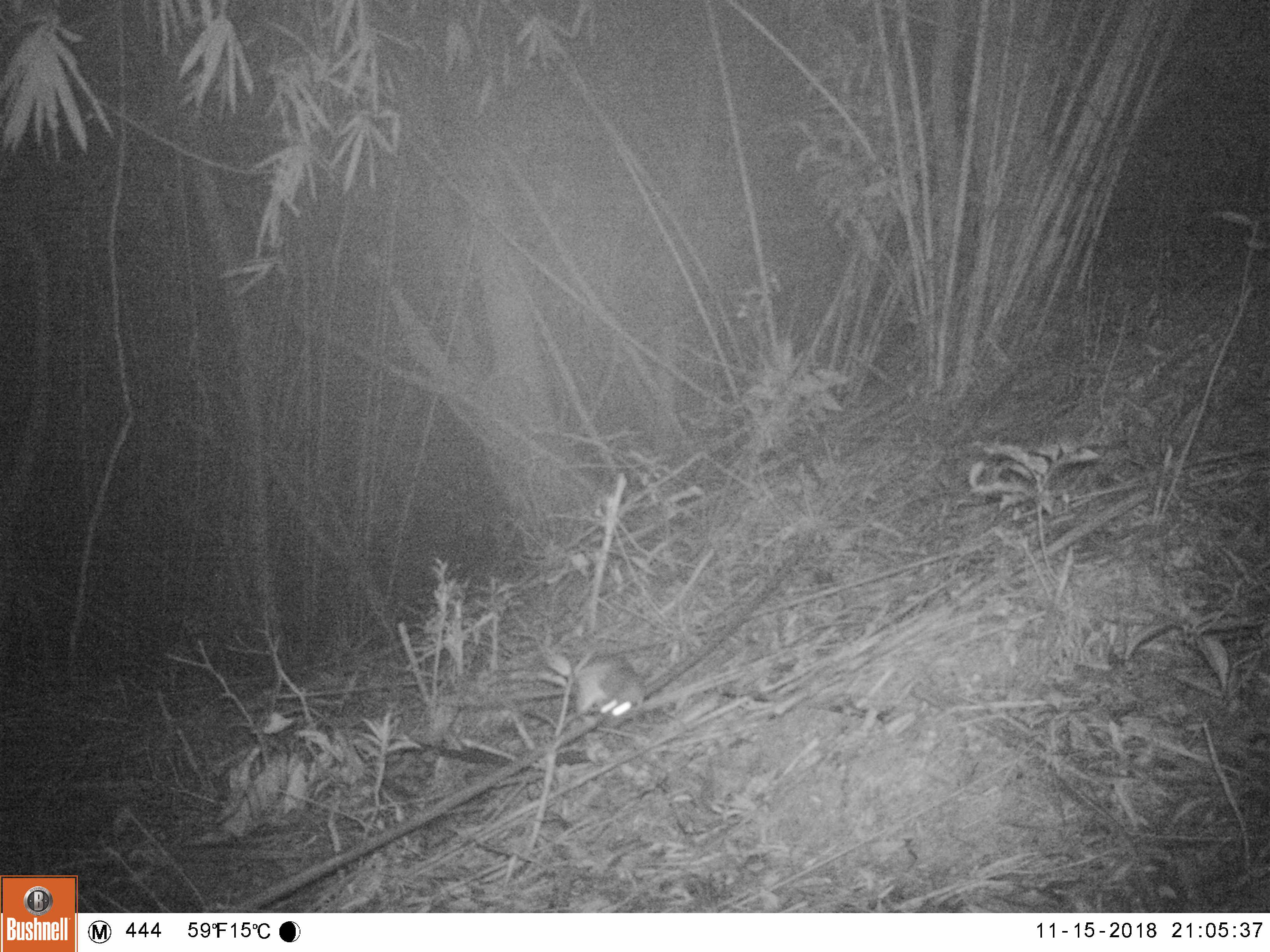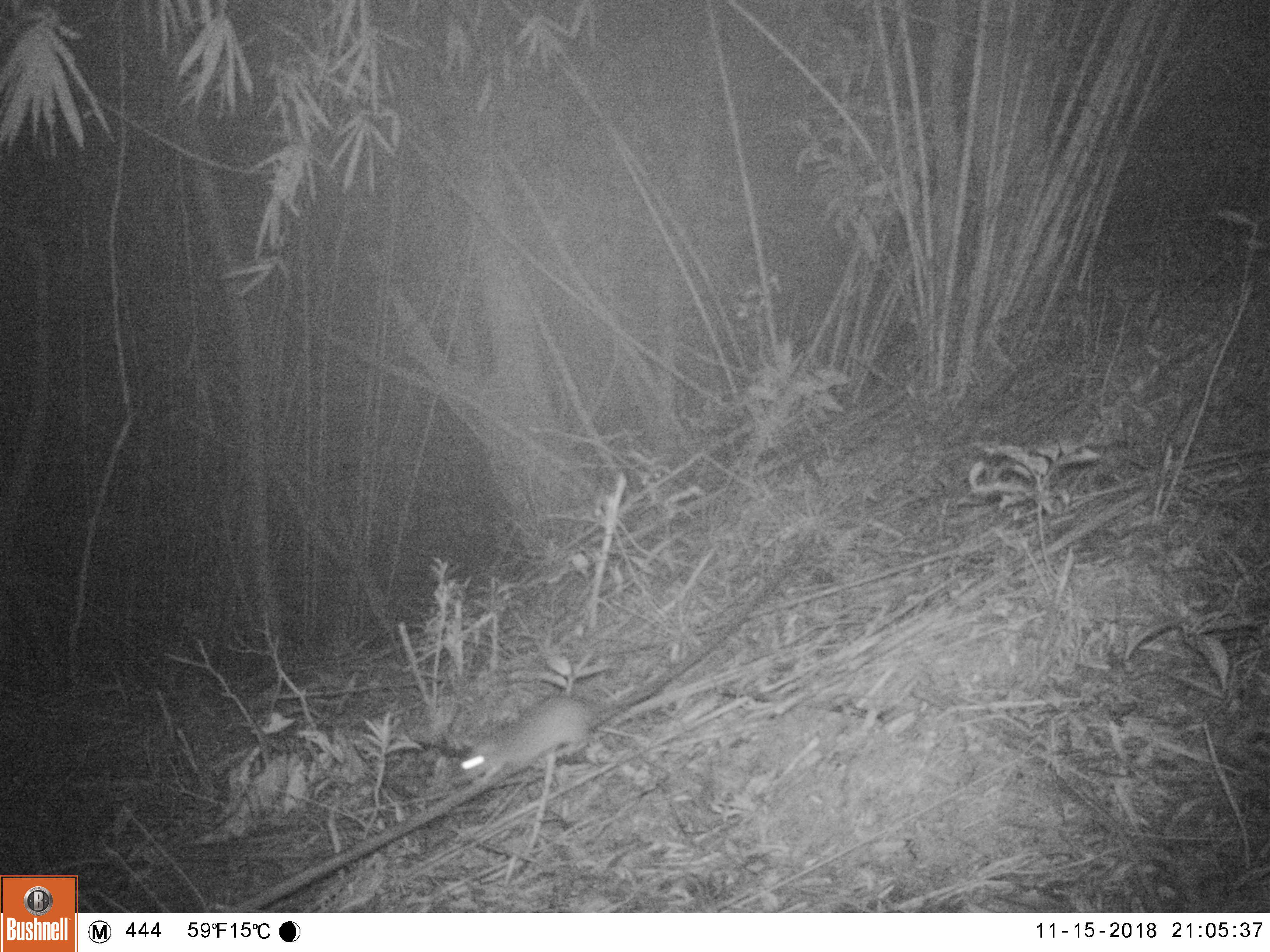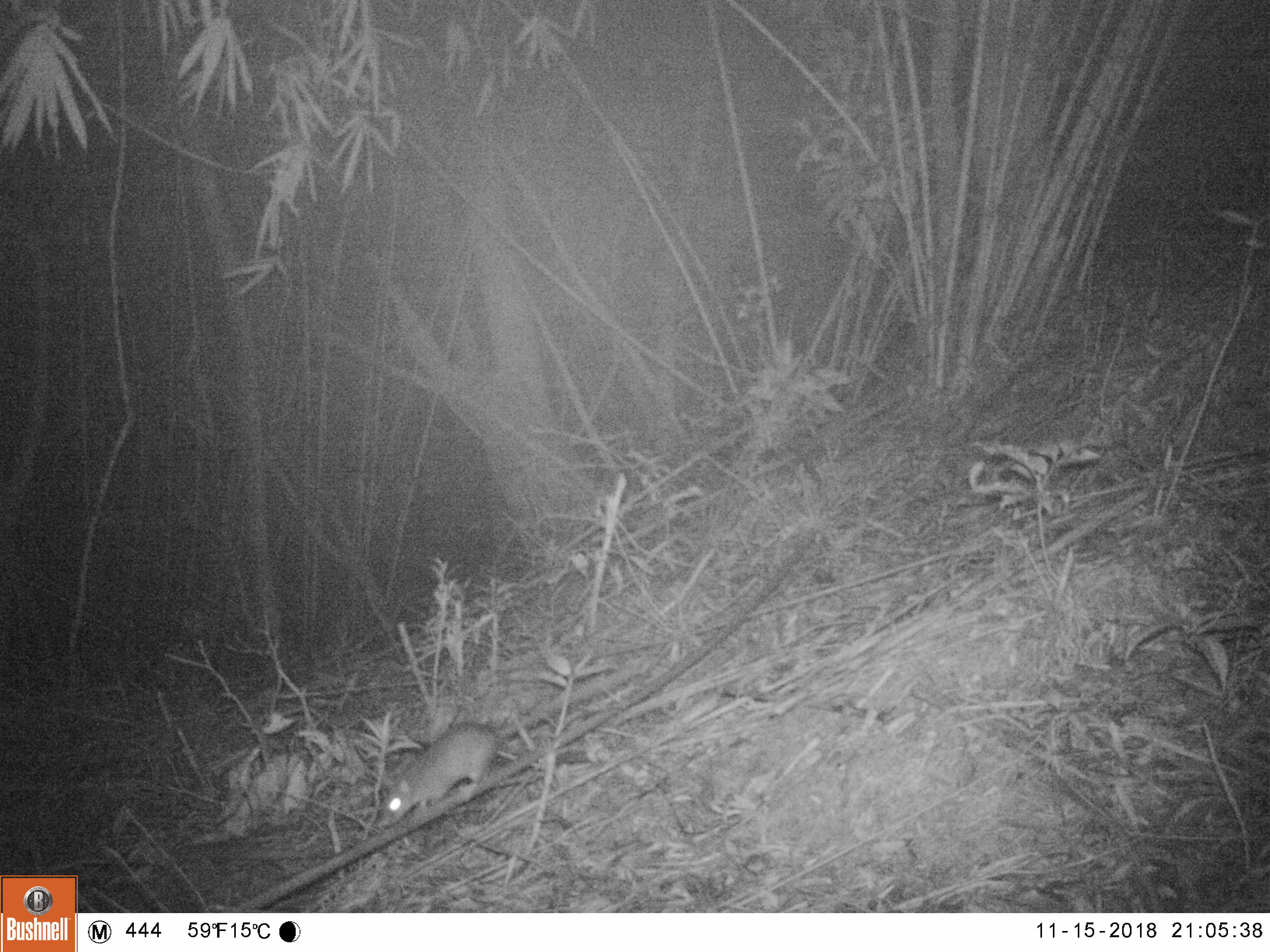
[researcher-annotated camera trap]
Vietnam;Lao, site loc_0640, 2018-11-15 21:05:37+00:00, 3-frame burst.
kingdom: Animalia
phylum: Chordata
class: Mammalia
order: Rodentia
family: Muridae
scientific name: Muridae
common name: old-world mice and rats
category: unidentified murid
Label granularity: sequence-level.